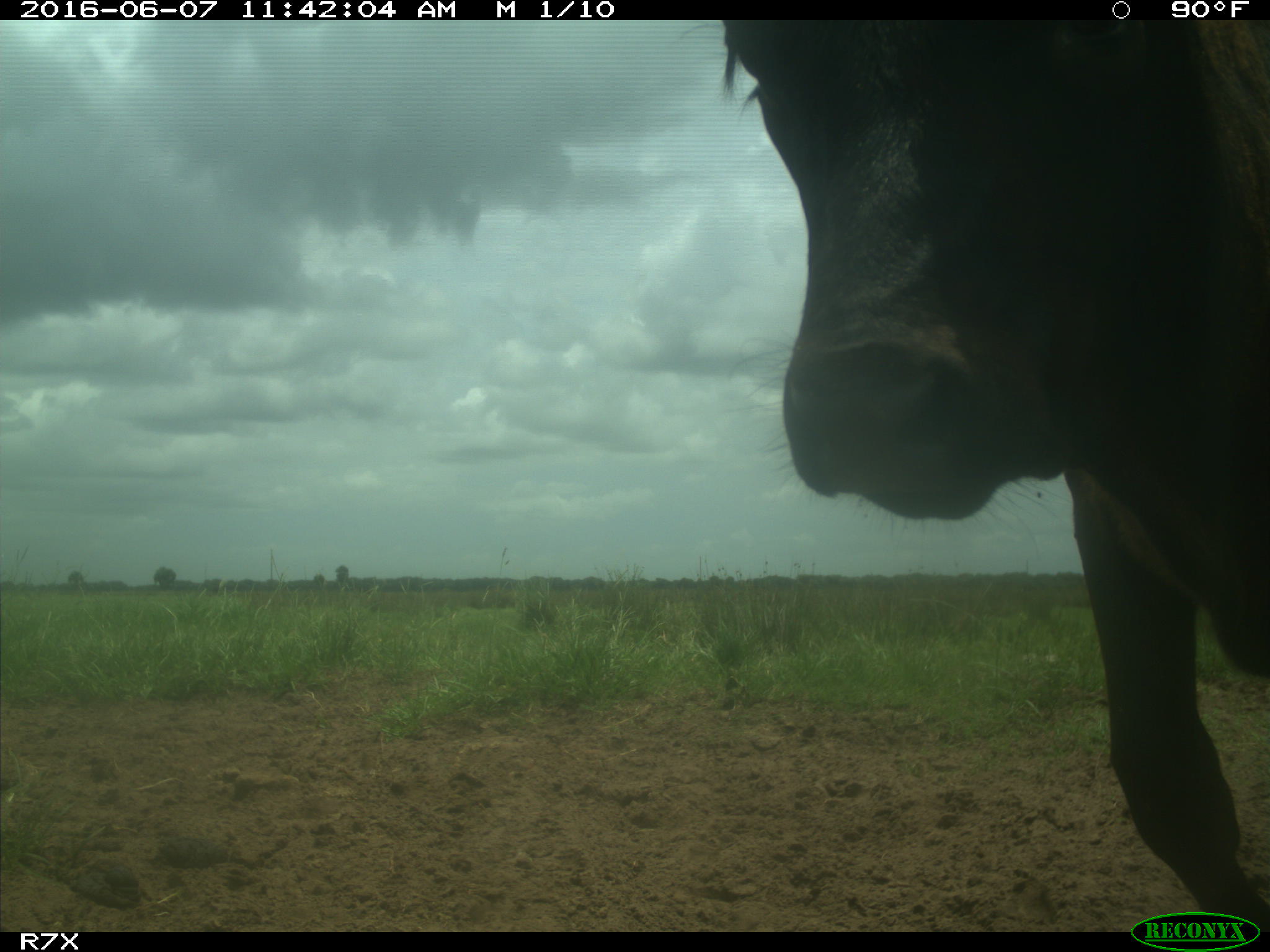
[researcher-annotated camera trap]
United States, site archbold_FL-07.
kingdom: Animalia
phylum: Chordata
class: Mammalia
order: Artiodactyla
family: Bovidae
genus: Bos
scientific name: Bos taurus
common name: domestic cow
Bos taurus (domestic cow).